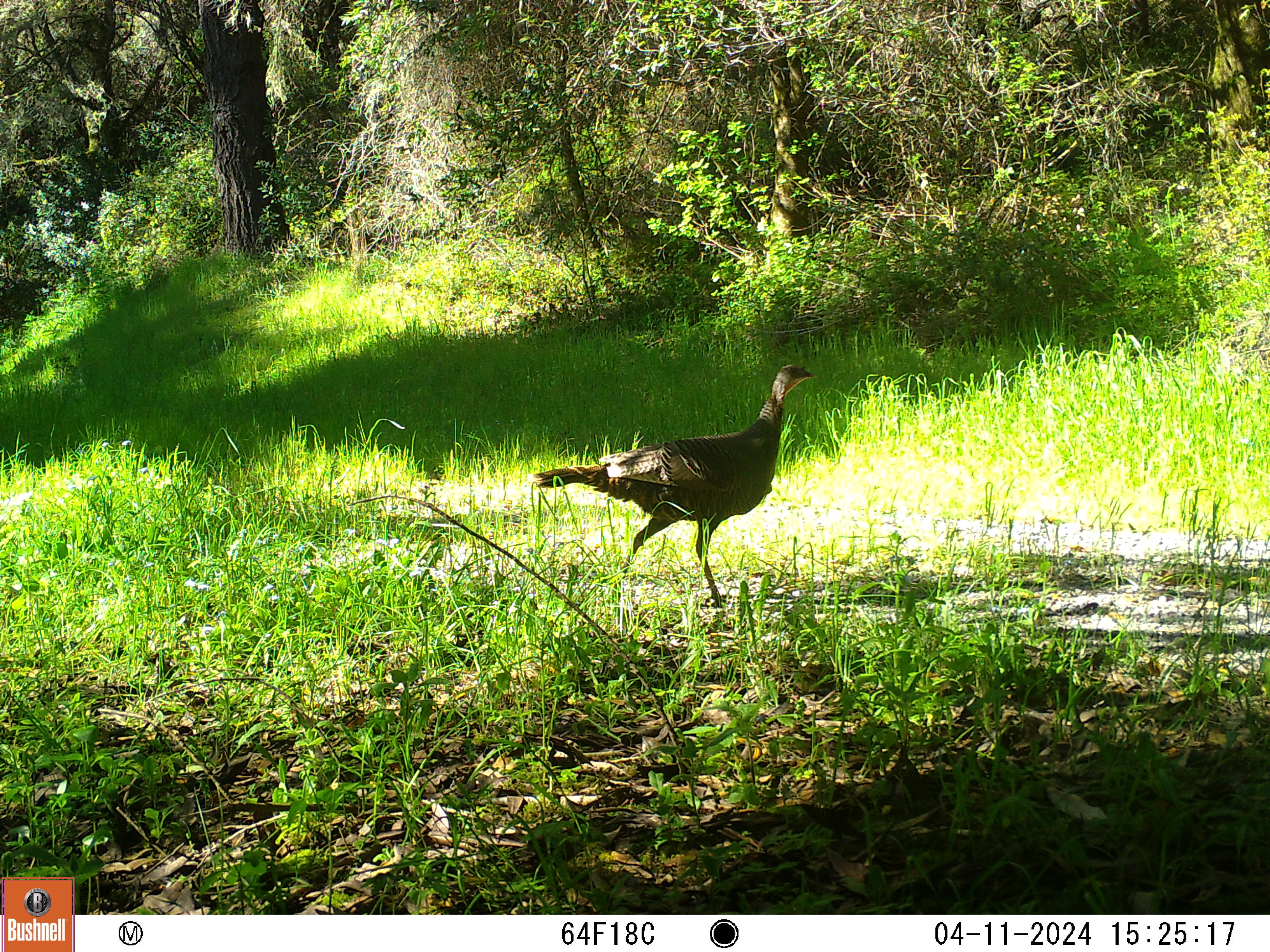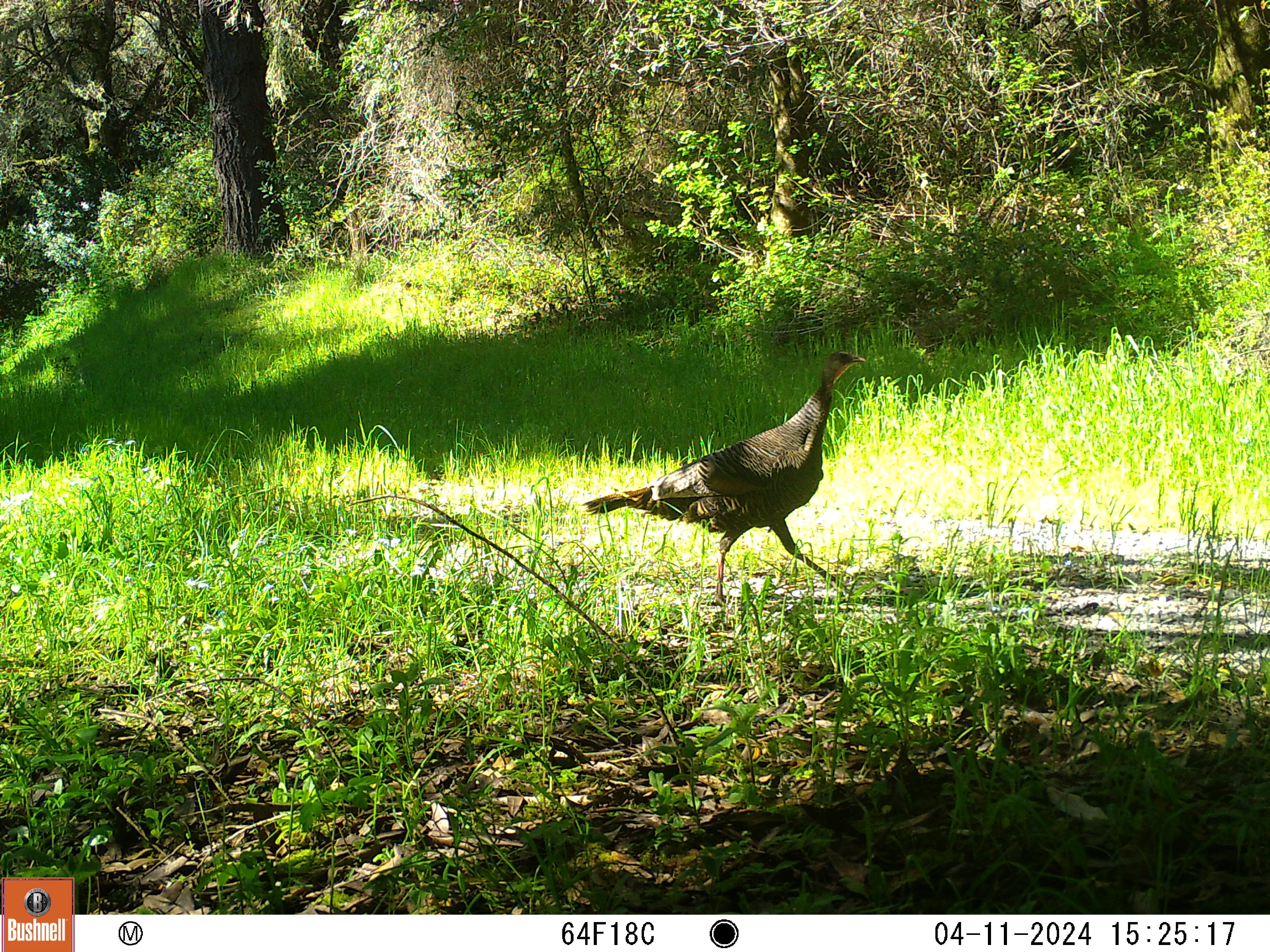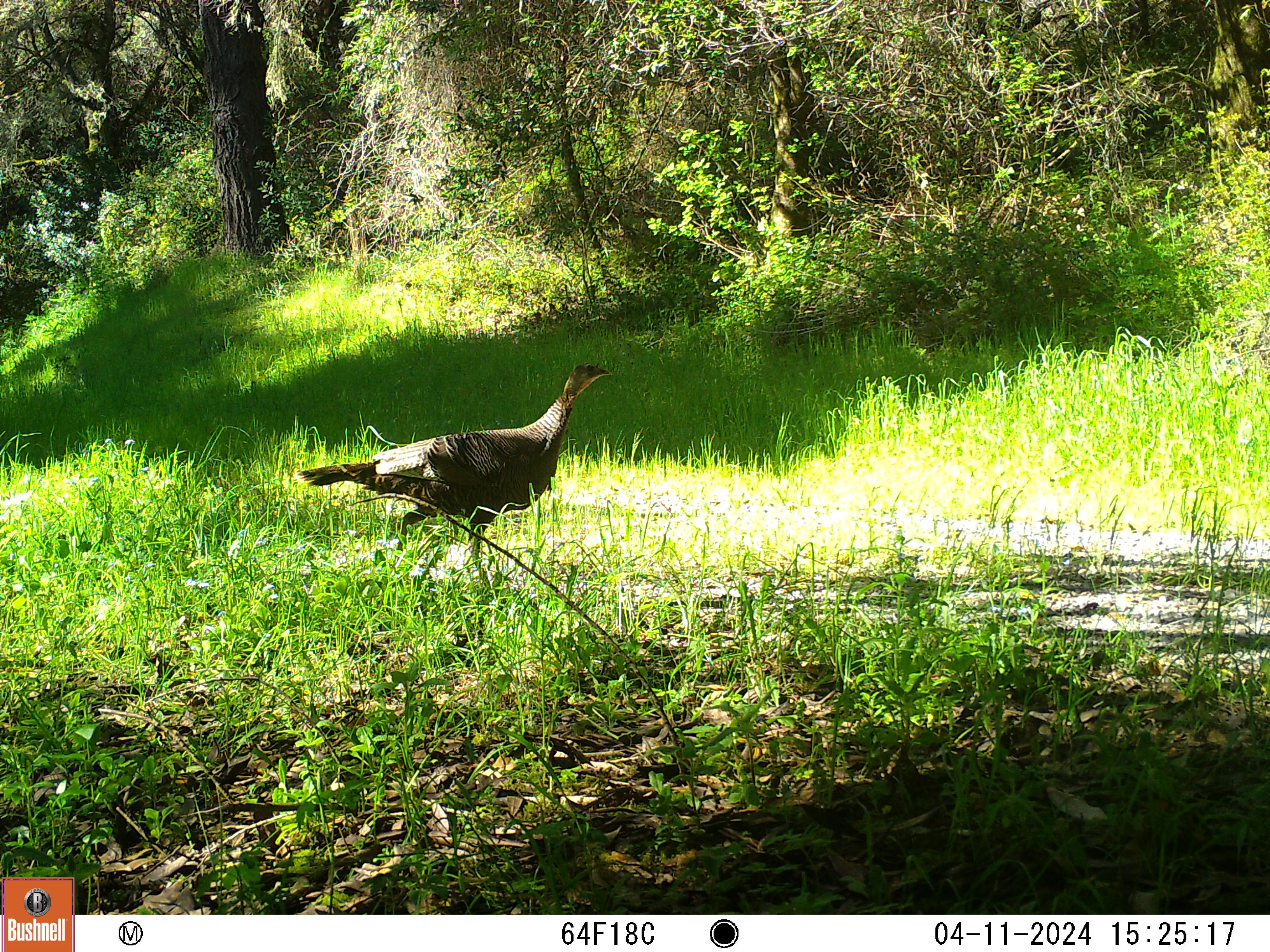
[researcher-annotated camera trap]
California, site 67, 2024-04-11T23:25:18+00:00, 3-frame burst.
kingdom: Animalia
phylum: Chordata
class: Aves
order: Galliformes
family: Phasianidae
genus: Meleagris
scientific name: Meleagris gallopavo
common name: turkey